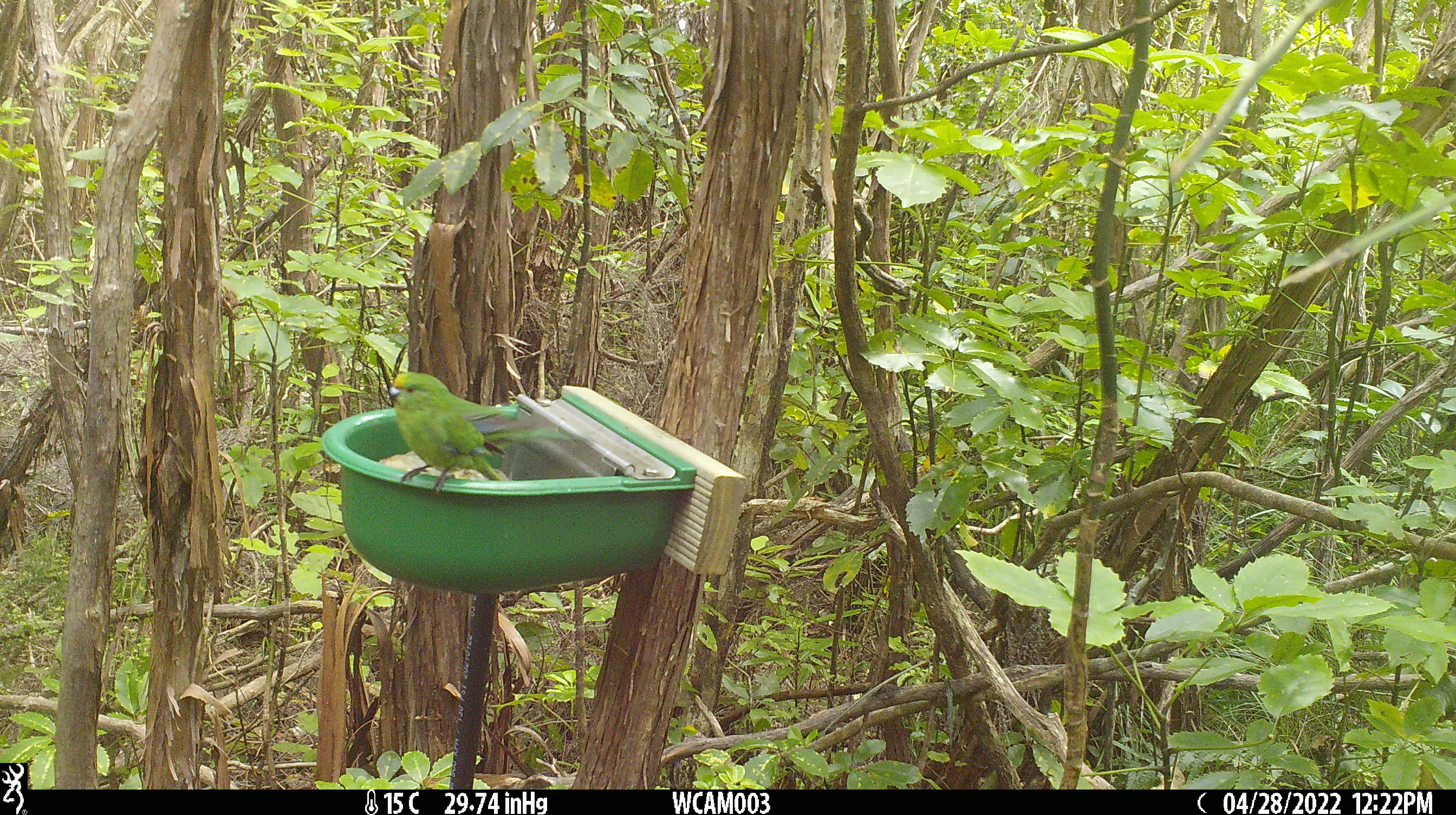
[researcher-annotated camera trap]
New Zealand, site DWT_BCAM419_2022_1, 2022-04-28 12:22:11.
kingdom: Animalia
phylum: Chordata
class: Aves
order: Psittaciformes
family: Psittaculidae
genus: Cyanoramphus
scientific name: Cyanoramphus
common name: parakeet